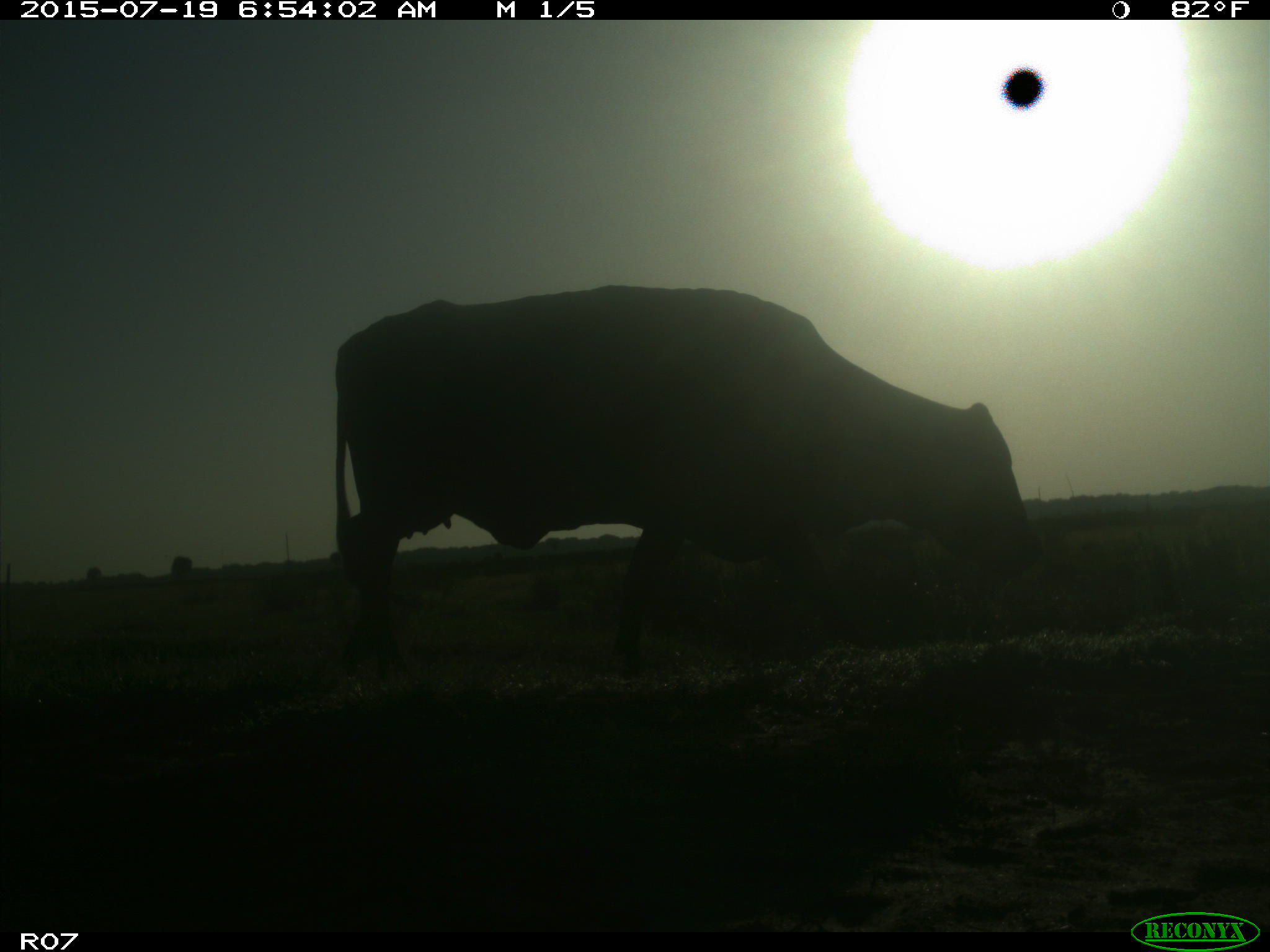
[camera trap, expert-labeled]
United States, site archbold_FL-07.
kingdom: Animalia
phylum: Chordata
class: Mammalia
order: Artiodactyla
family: Bovidae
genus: Bos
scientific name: Bos taurus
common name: domestic cow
Bos taurus (domestic cow).